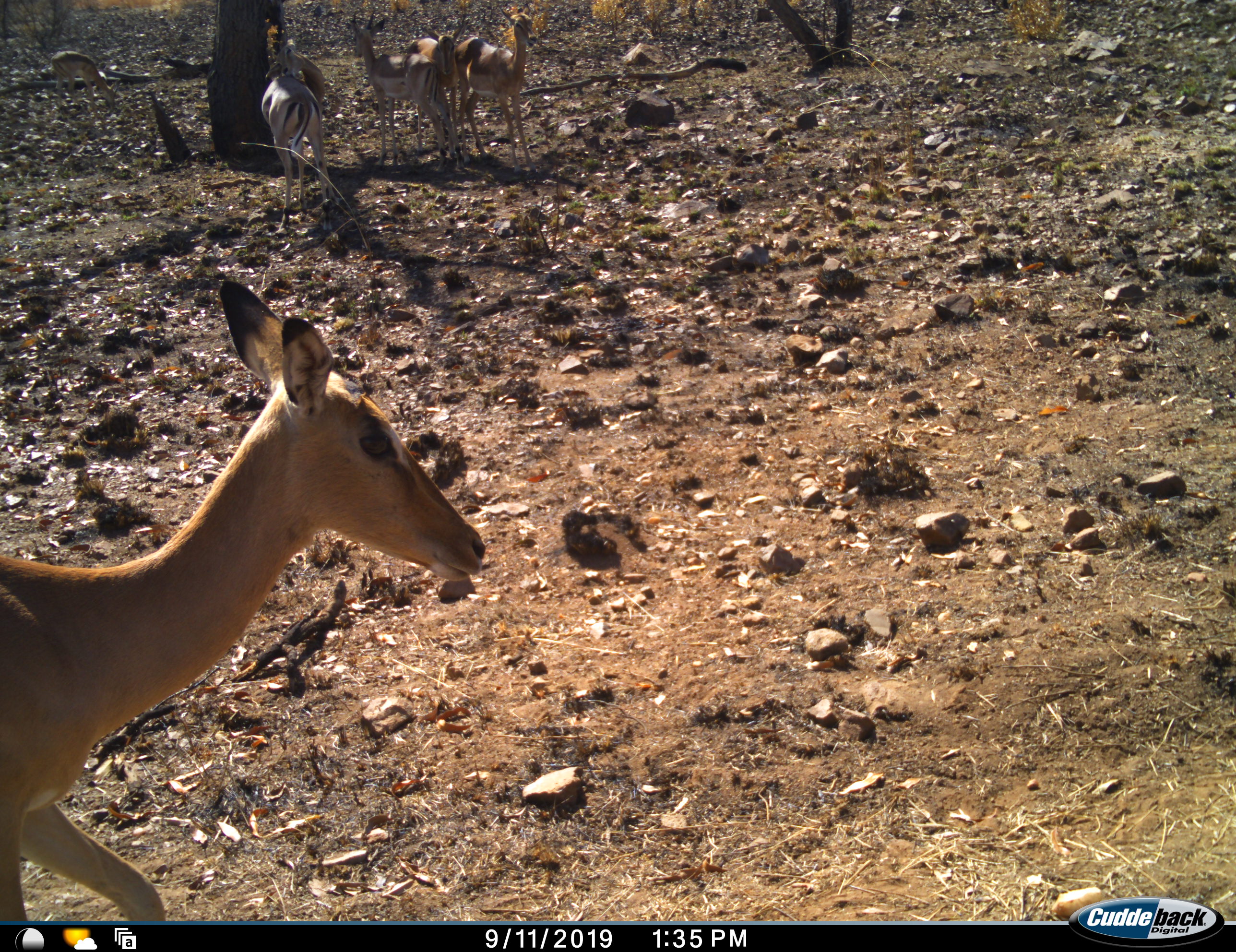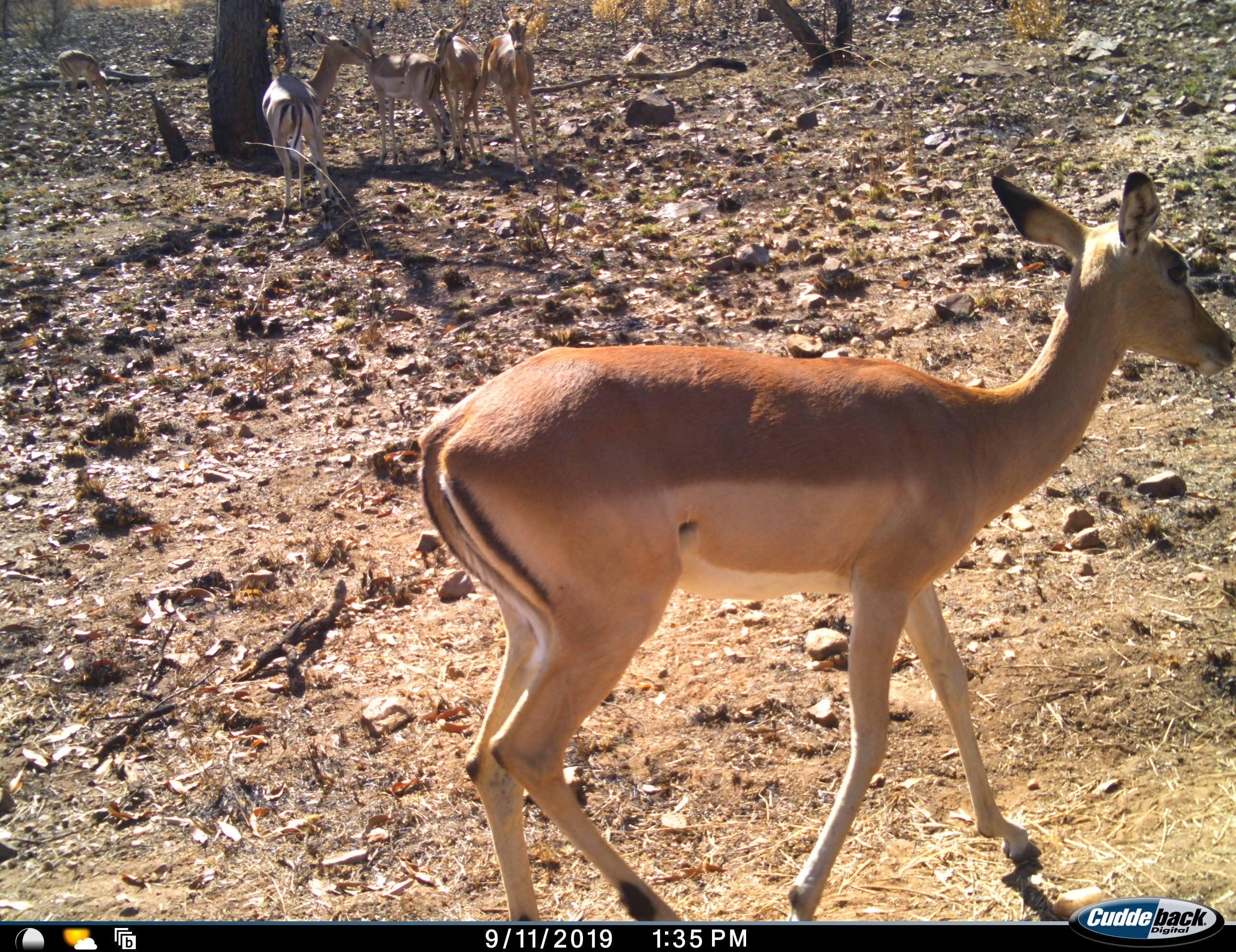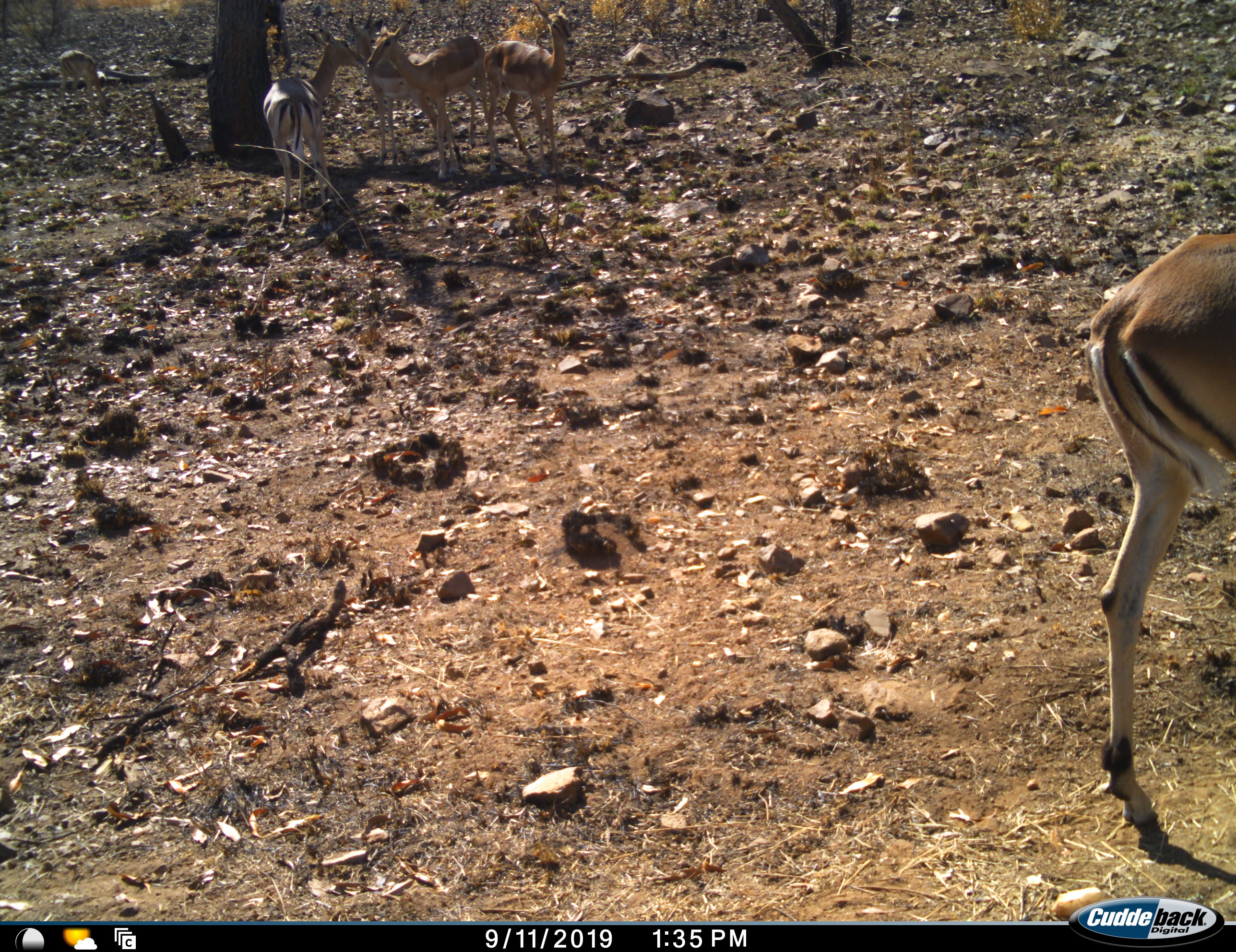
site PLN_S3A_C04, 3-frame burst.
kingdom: Animalia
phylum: Chordata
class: Mammalia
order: Artiodactyla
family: Bovidae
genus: Aepyceros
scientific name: Aepyceros melampus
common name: impala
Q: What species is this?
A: Impala (Aepyceros melampus).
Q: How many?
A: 5.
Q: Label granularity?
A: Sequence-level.